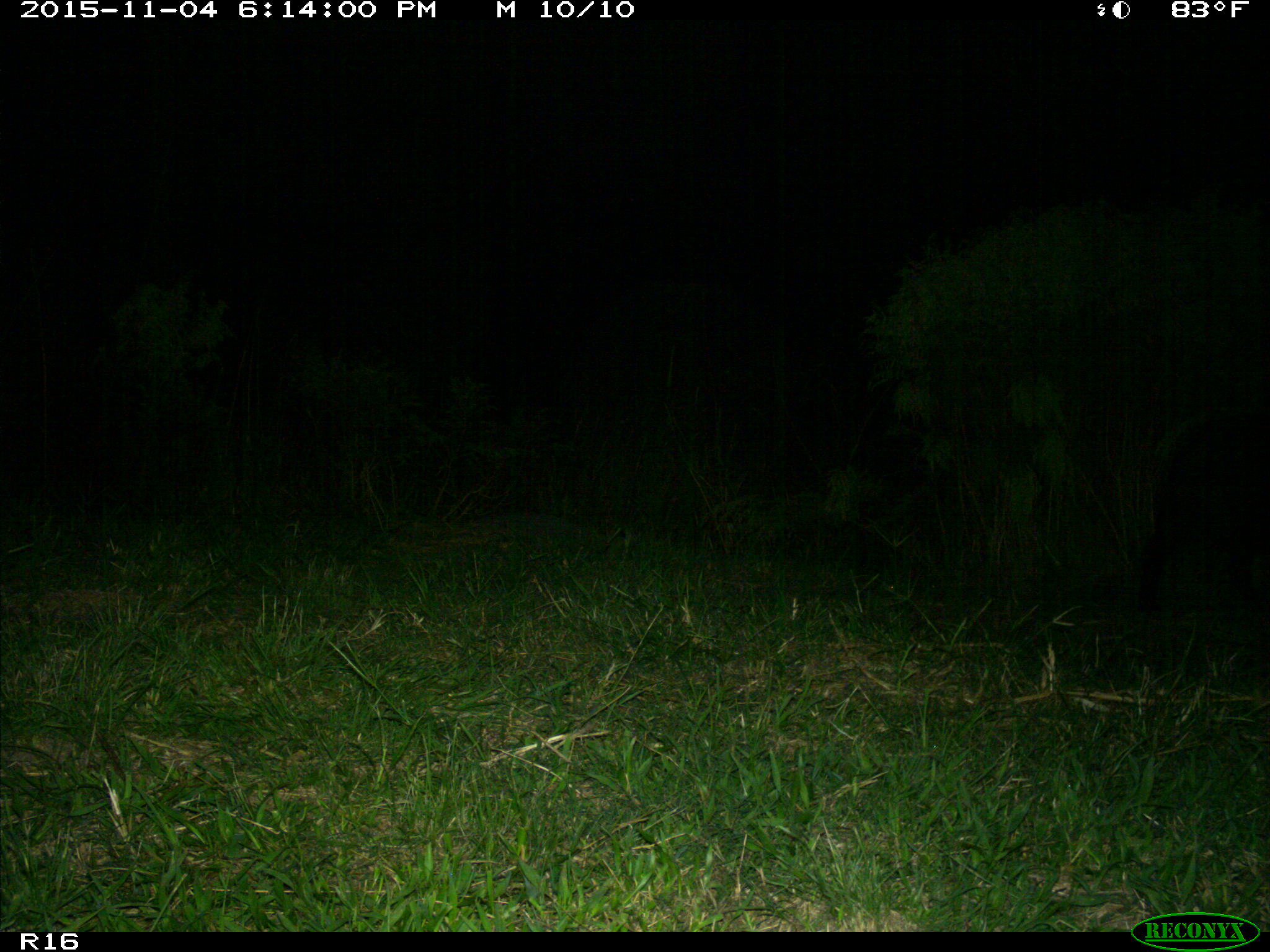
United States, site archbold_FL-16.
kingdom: Animalia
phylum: Chordata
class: Mammalia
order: Artiodactyla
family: Suidae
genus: Sus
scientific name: Sus scrofa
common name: wild boar